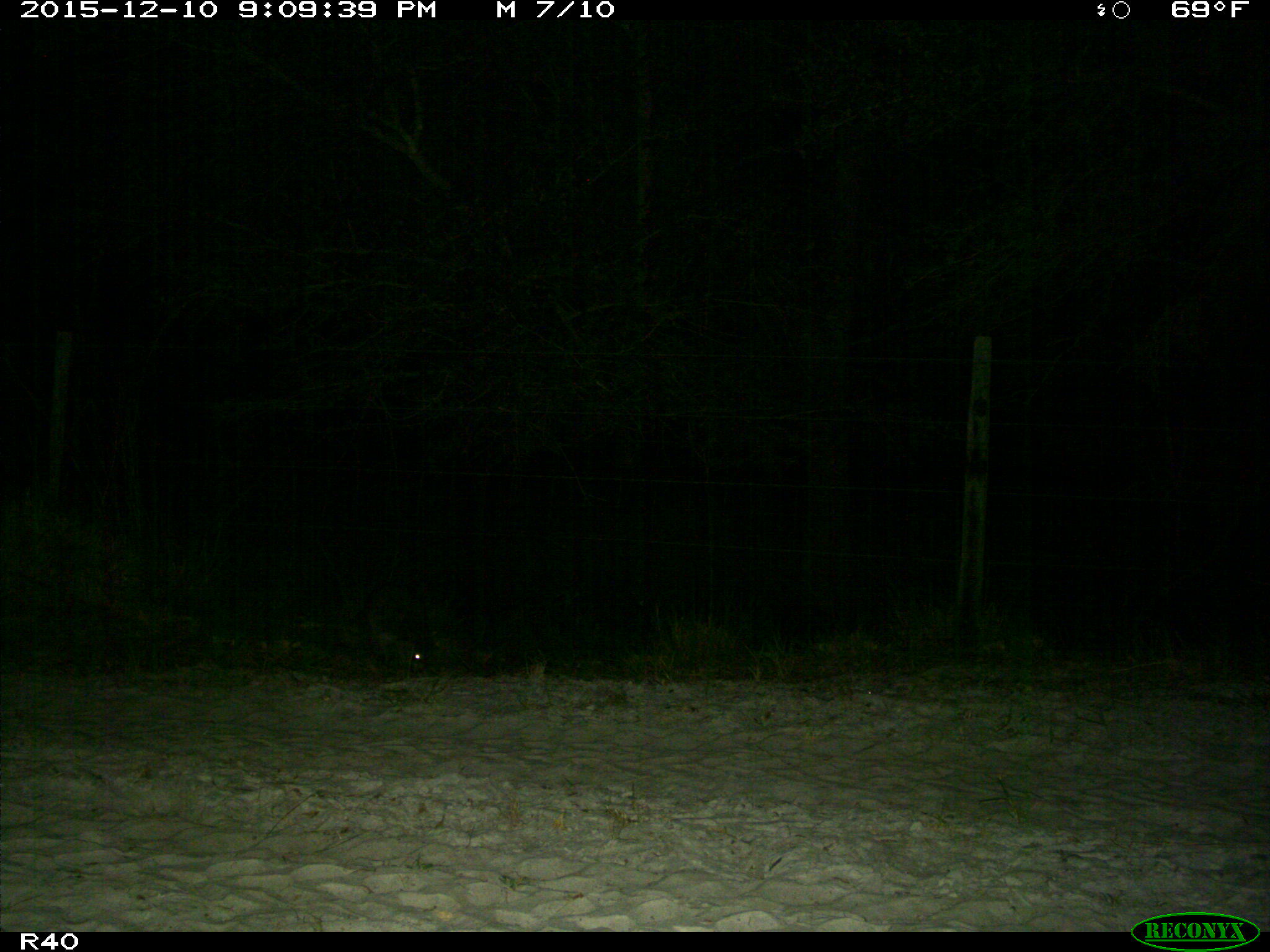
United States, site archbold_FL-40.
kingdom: Animalia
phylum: Chordata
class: Mammalia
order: Carnivora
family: Procyonidae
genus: Procyon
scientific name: Procyon lotor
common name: common raccoon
Procyon lotor (common raccoon).